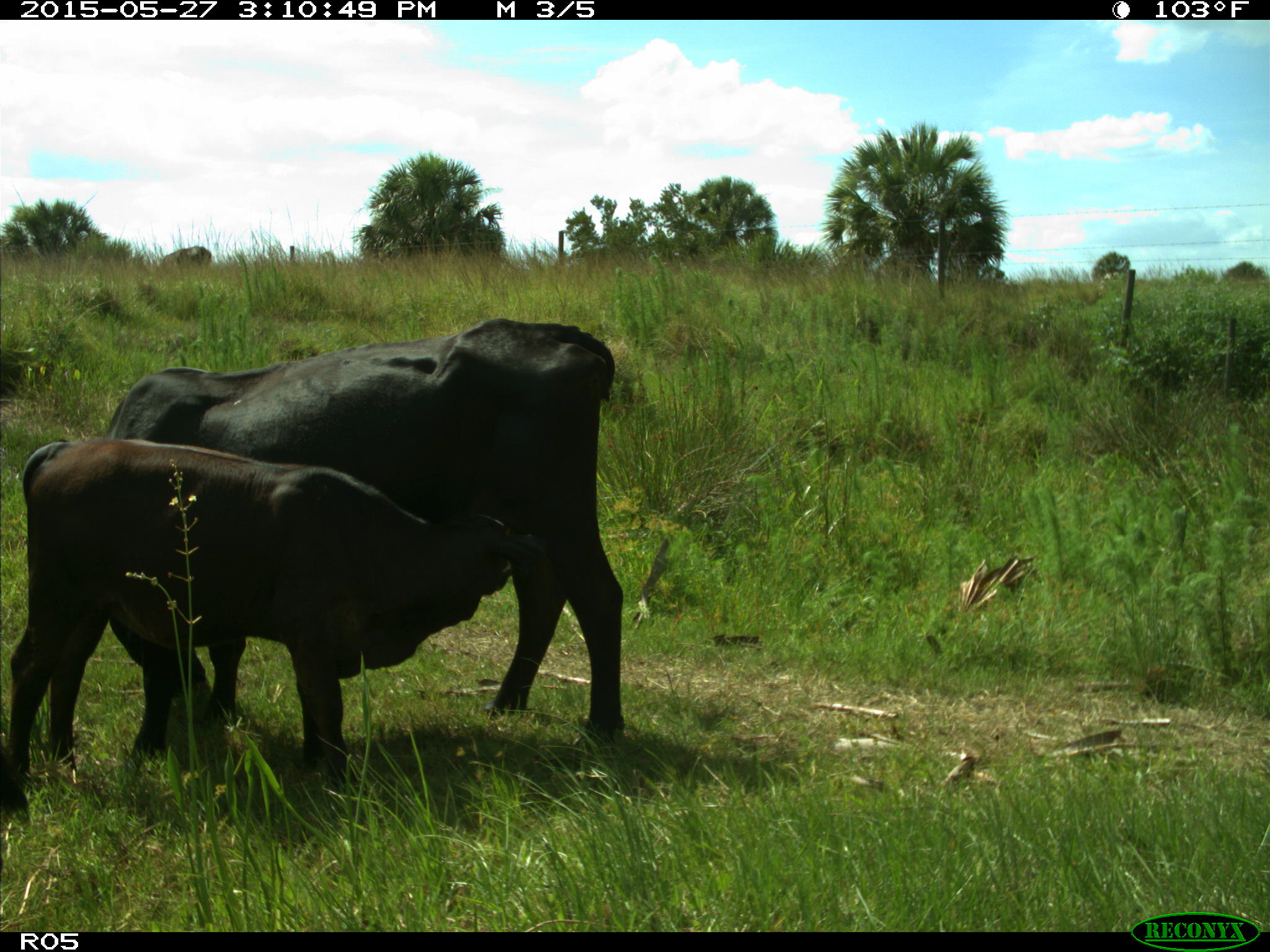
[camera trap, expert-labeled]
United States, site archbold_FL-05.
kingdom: Animalia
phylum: Chordata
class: Mammalia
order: Artiodactyla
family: Bovidae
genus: Bos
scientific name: Bos taurus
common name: domestic cow